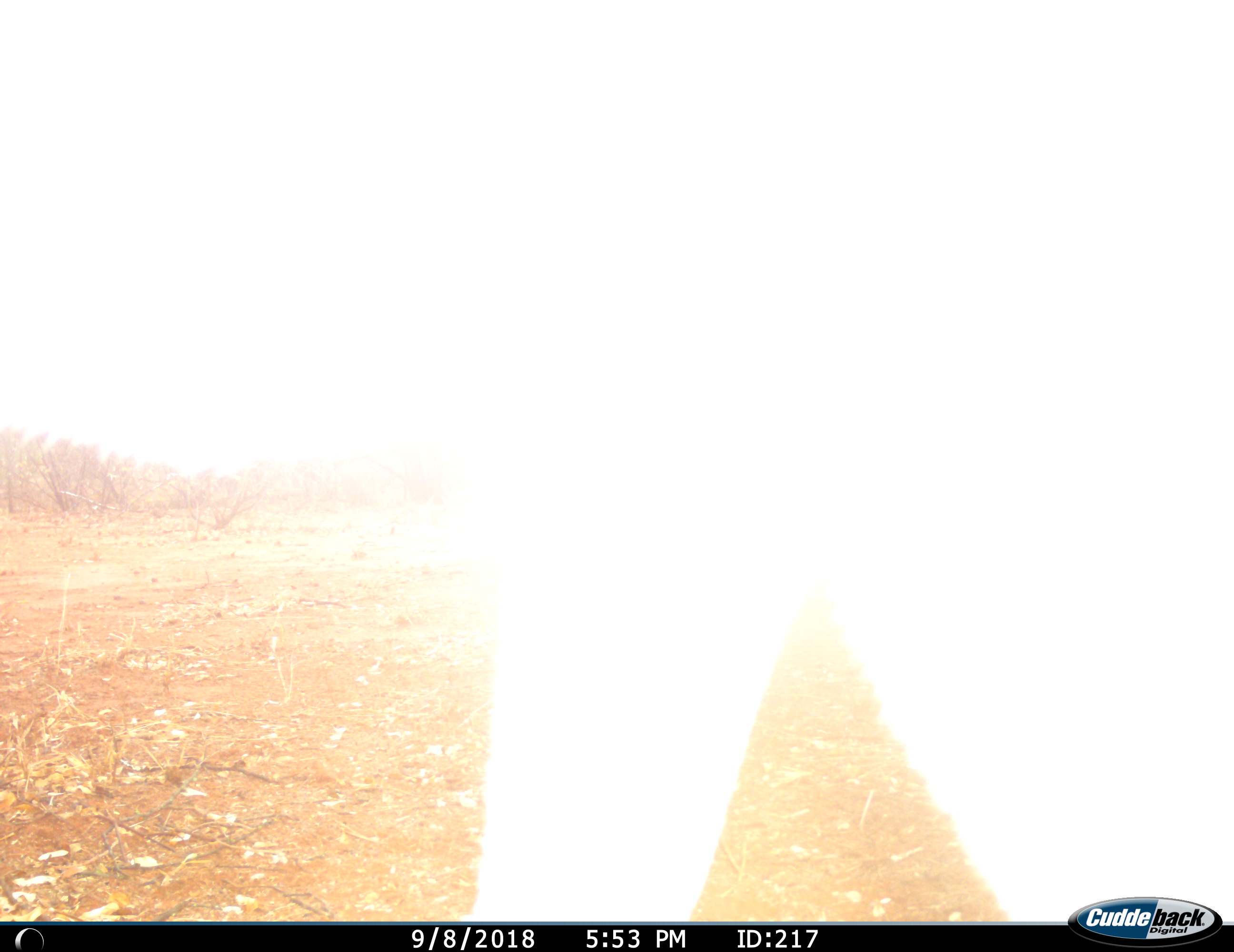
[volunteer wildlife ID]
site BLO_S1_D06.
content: unidentified animal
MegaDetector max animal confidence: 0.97